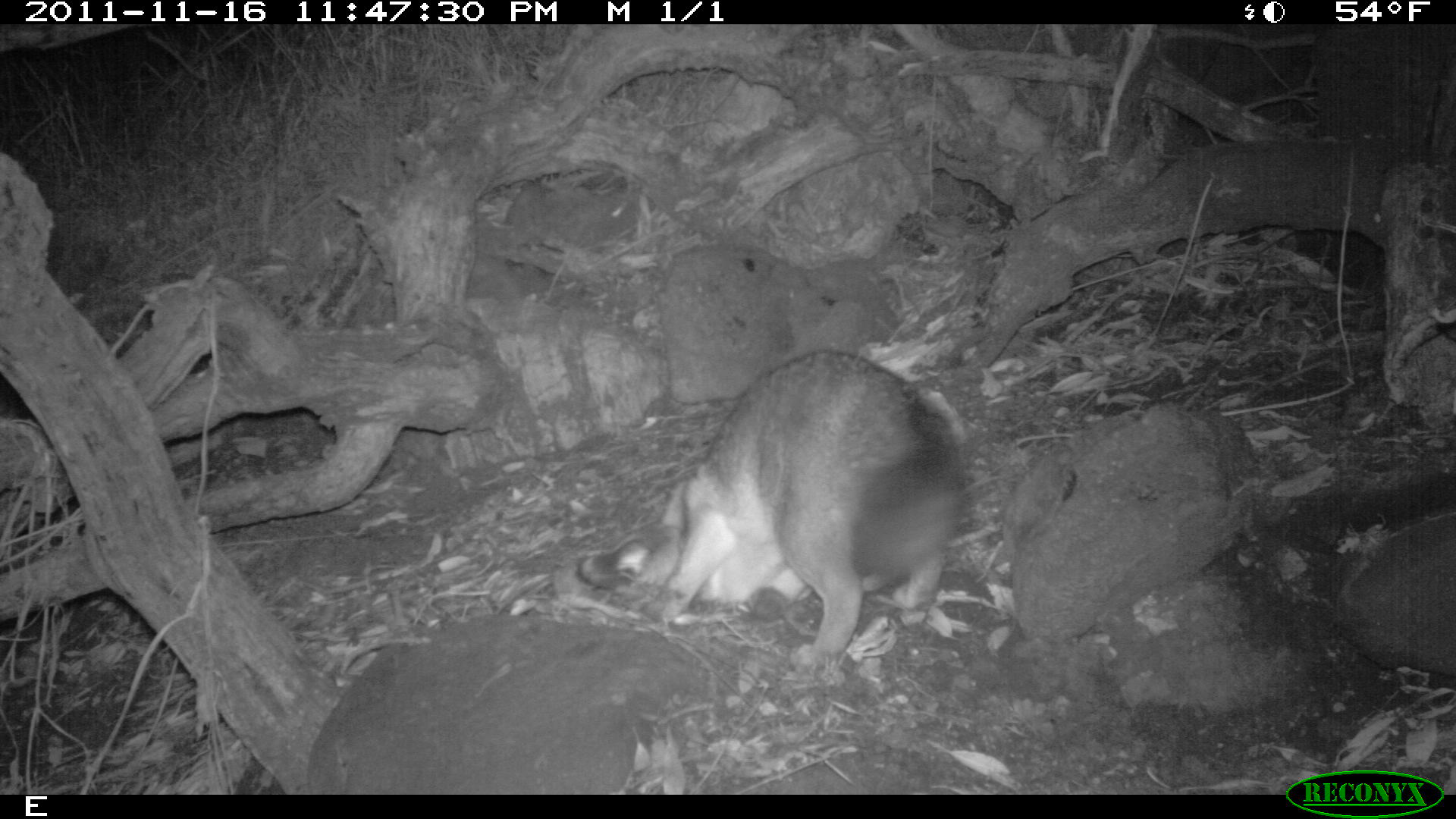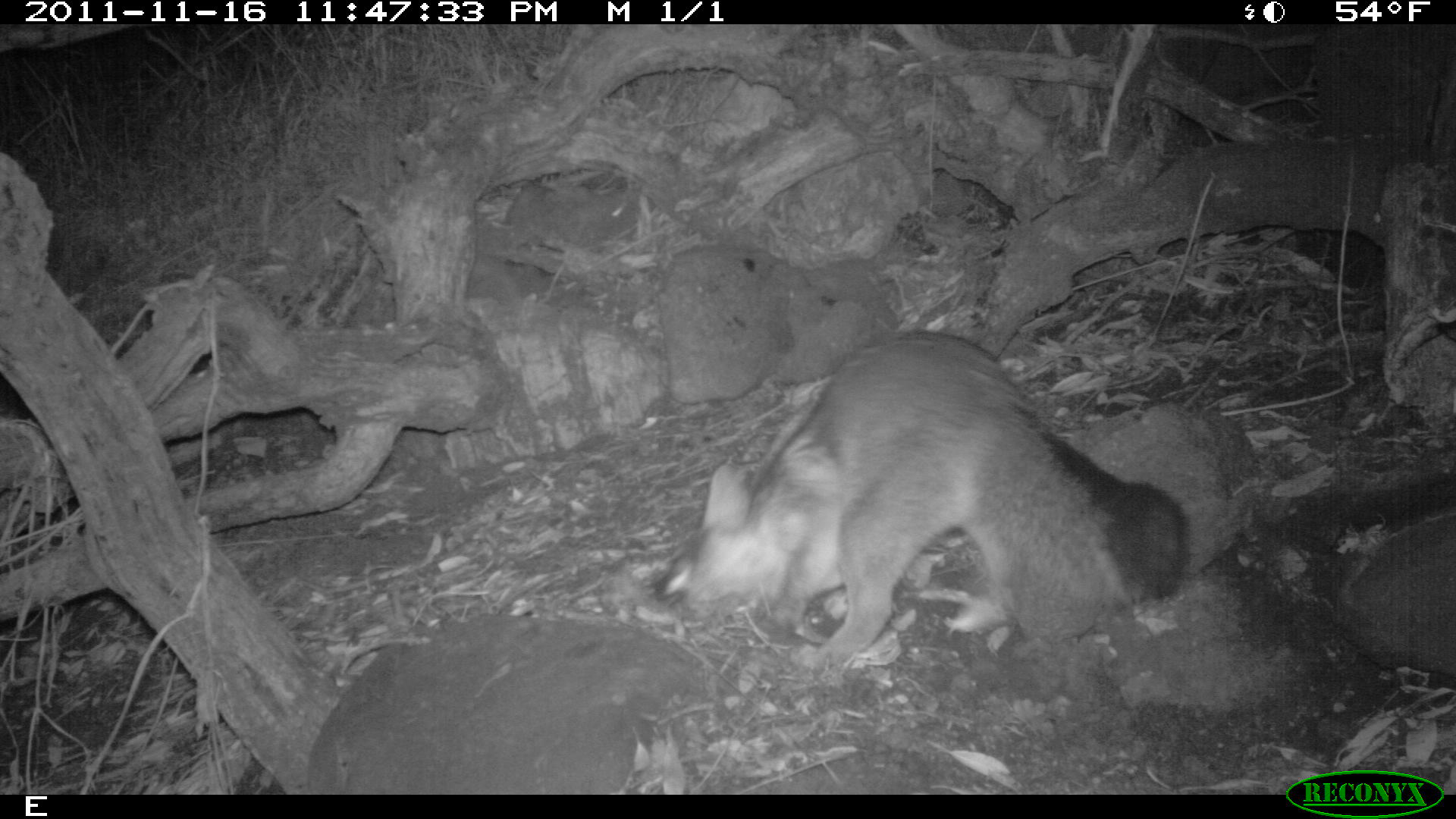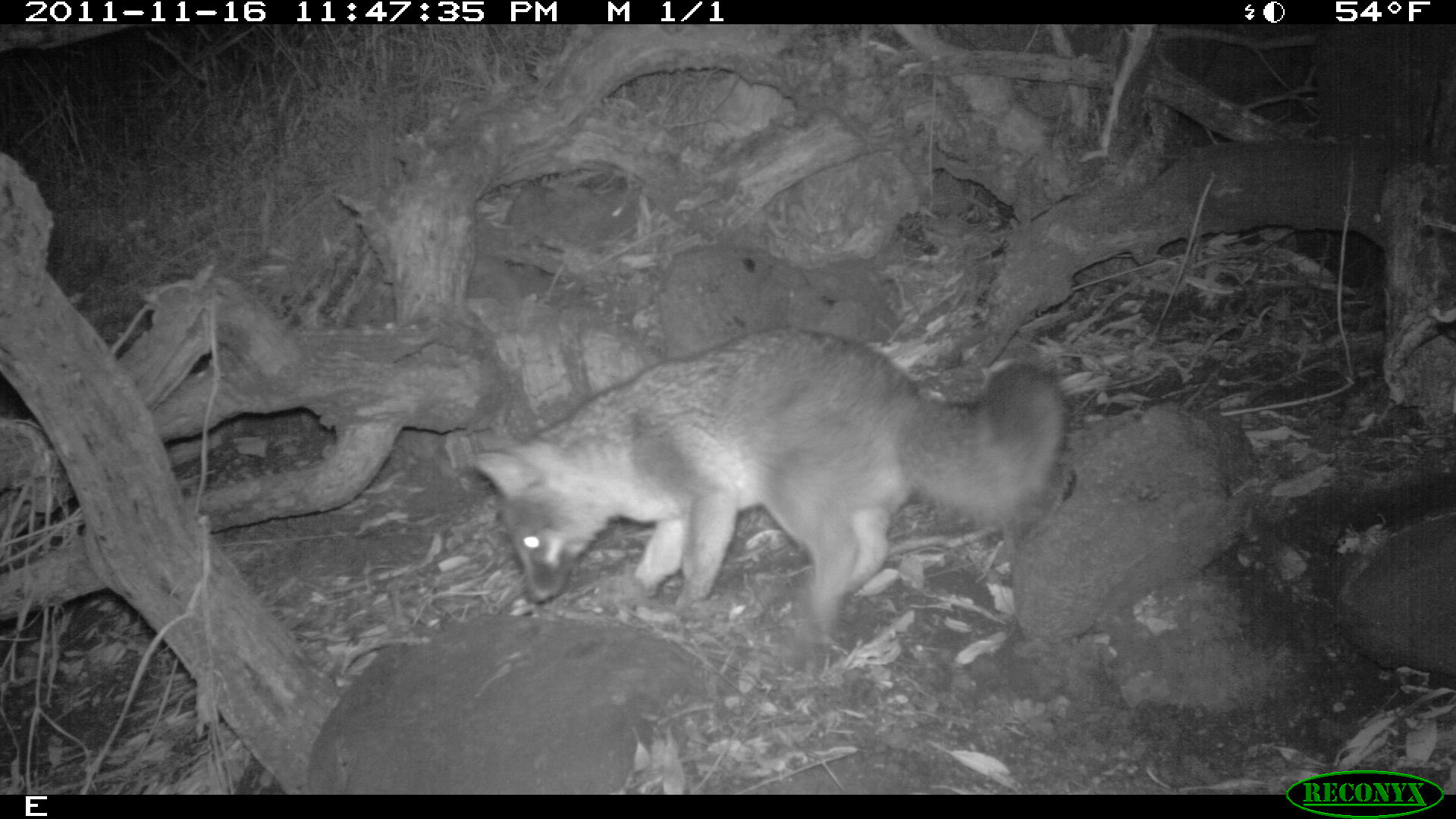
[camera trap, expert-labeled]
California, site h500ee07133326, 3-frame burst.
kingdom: Animalia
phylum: Chordata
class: Mammalia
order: Carnivora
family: Canidae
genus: Urocyon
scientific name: Urocyon littoralis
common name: island fox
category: fox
Fox (island fox) (Urocyon littoralis).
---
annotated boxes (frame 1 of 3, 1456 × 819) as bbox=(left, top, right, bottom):
fox: bbox=(576, 347, 963, 671)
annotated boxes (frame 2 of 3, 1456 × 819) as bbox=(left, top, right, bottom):
fox: bbox=(651, 330, 1188, 670)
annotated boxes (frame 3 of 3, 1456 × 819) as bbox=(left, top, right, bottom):
fox: bbox=(469, 327, 1068, 648)